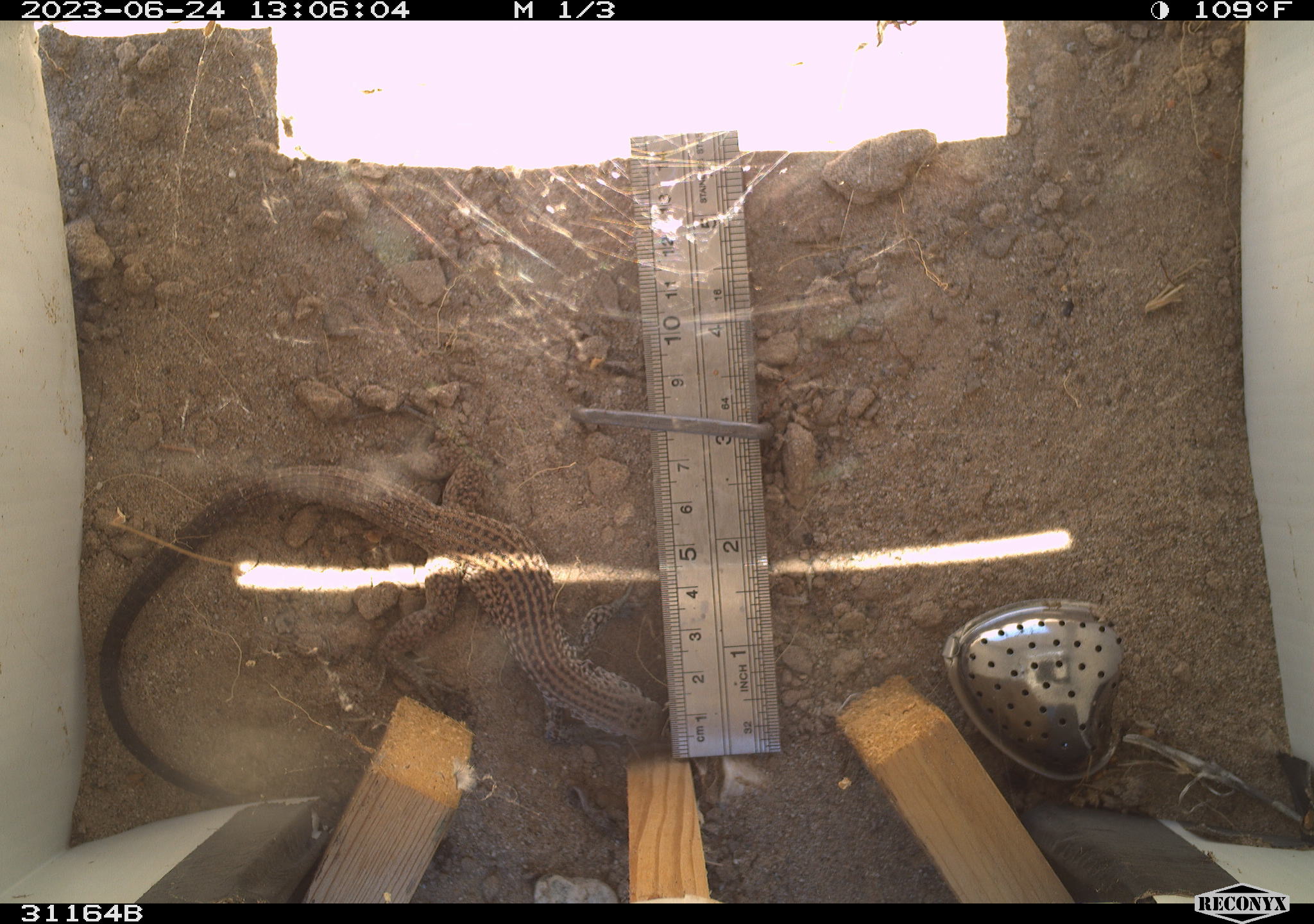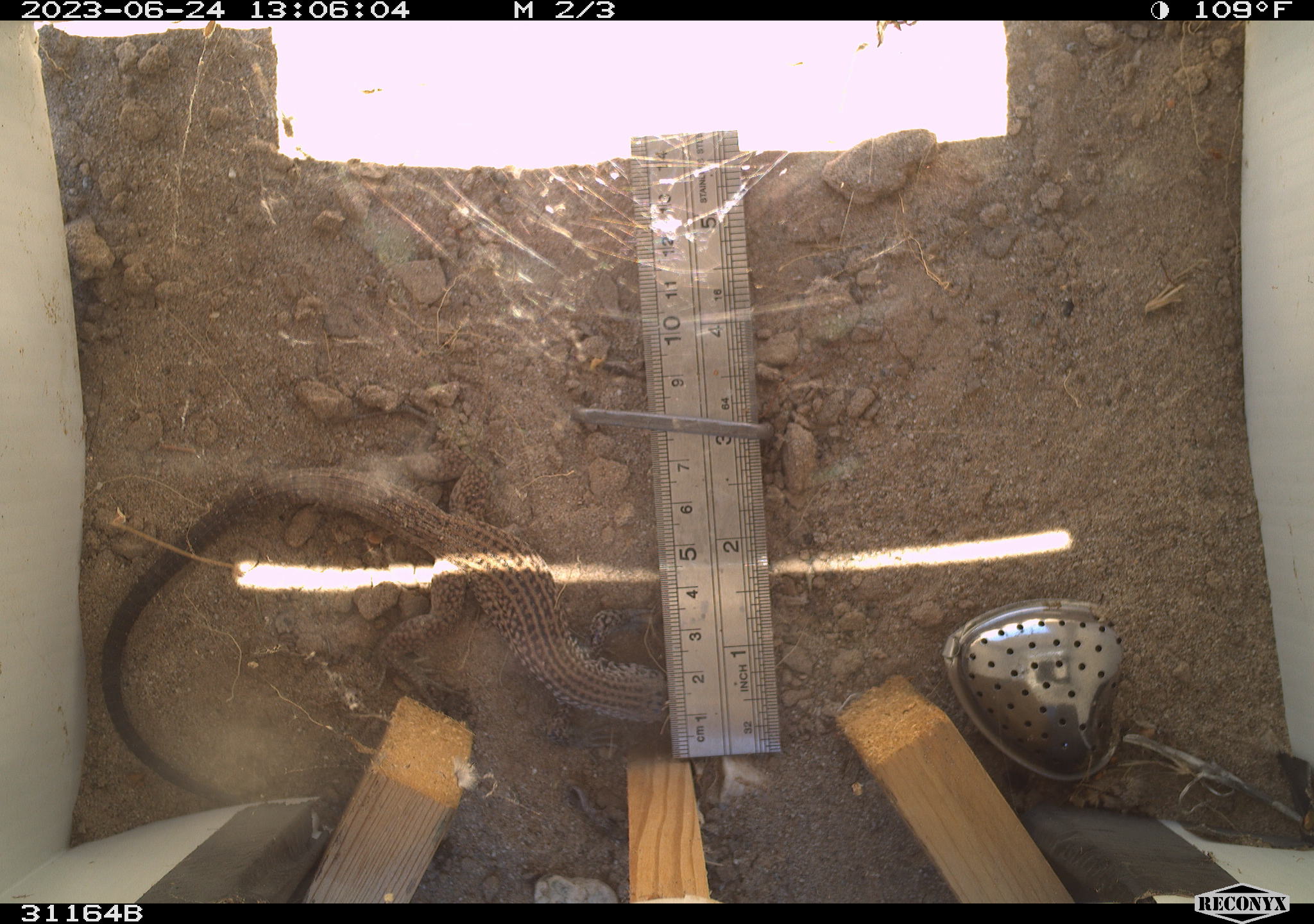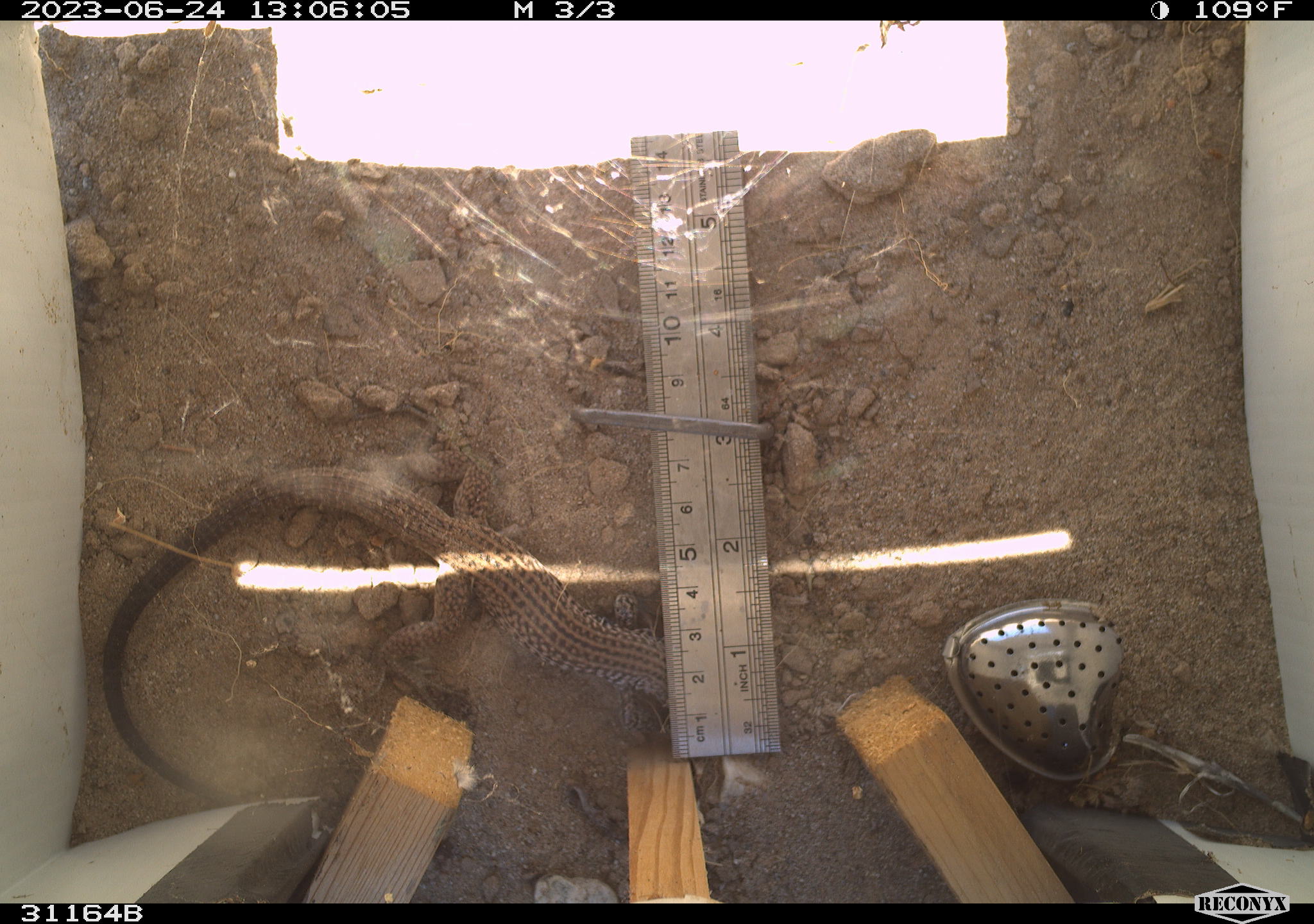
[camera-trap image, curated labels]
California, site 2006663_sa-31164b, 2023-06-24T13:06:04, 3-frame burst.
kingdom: Animalia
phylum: Chordata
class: Reptilia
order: Squamata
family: Teiidae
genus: Aspidoscelis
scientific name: Aspidoscelis tigris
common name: western whiptail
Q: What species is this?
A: Western whiptail (Aspidoscelis tigris).